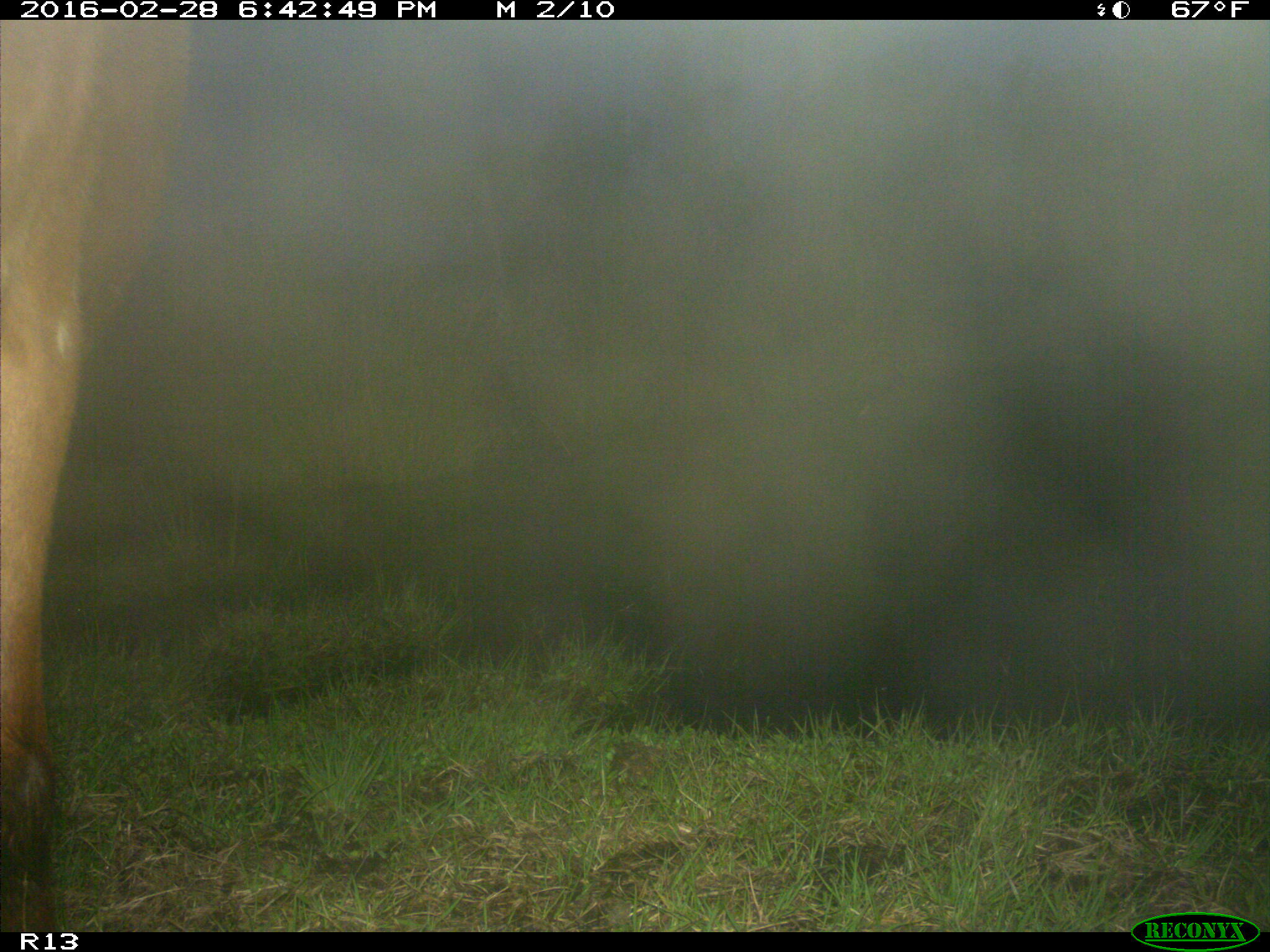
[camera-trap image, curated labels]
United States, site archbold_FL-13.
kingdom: Animalia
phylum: Chordata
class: Mammalia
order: Artiodactyla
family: Bovidae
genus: Bos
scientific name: Bos taurus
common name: domestic cow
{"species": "Bos taurus (domestic cow)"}